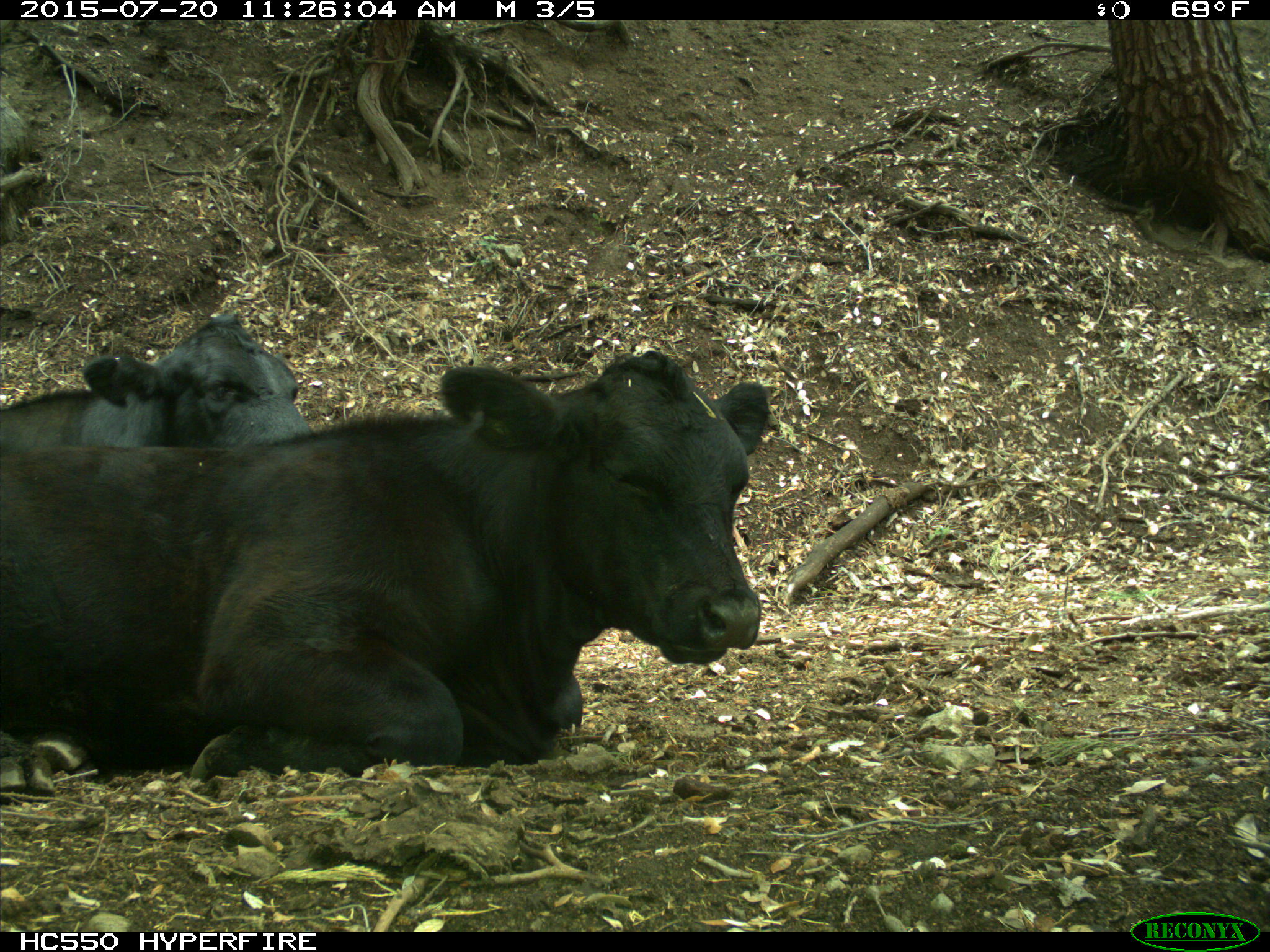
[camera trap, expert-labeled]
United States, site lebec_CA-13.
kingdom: Animalia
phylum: Chordata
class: Mammalia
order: Artiodactyla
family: Bovidae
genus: Bos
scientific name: Bos taurus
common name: domestic cow